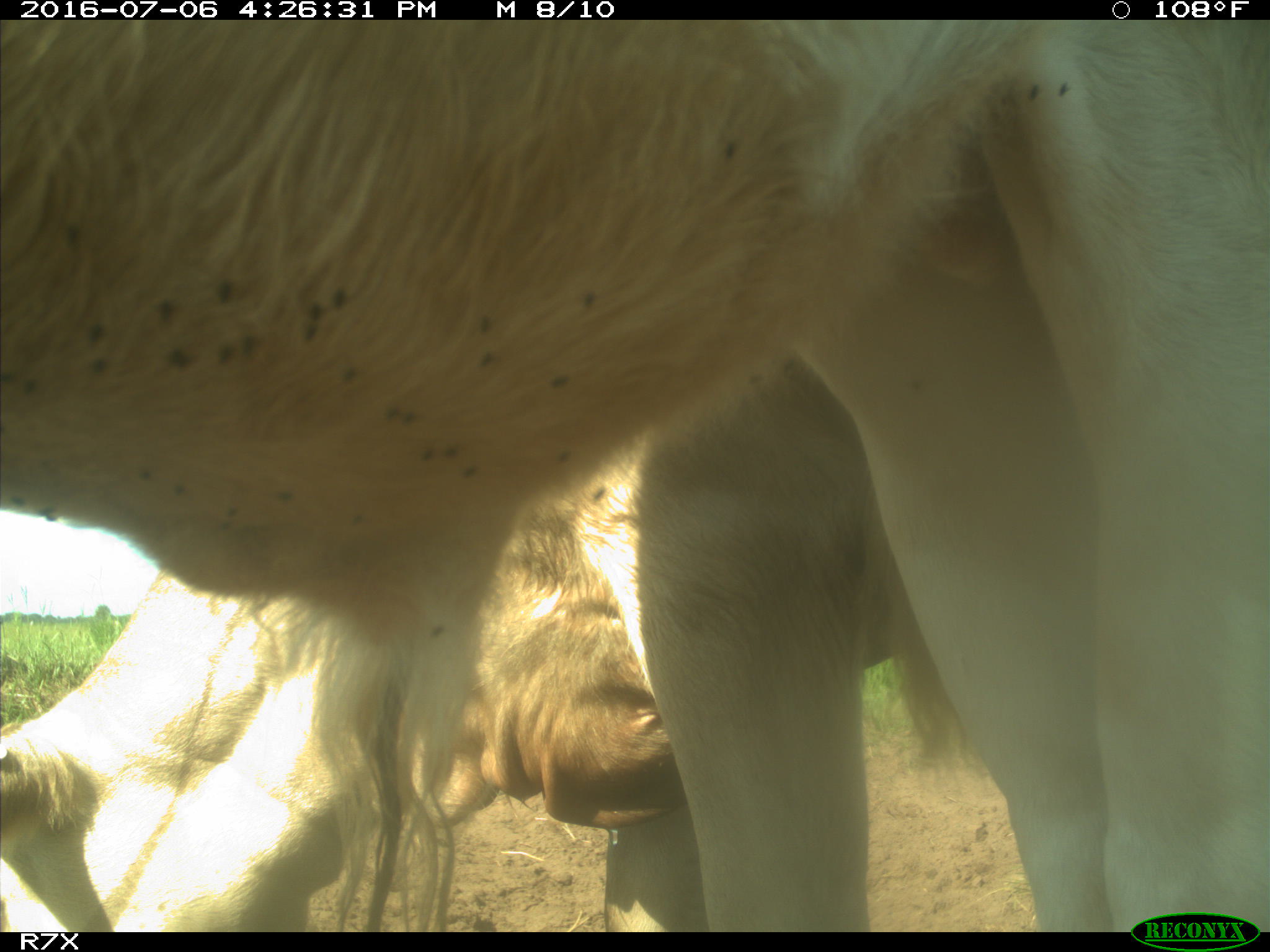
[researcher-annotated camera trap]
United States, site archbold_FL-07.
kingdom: Animalia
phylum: Chordata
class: Mammalia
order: Artiodactyla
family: Bovidae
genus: Bos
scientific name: Bos taurus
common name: domestic cow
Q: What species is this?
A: Bos taurus (domestic cow).